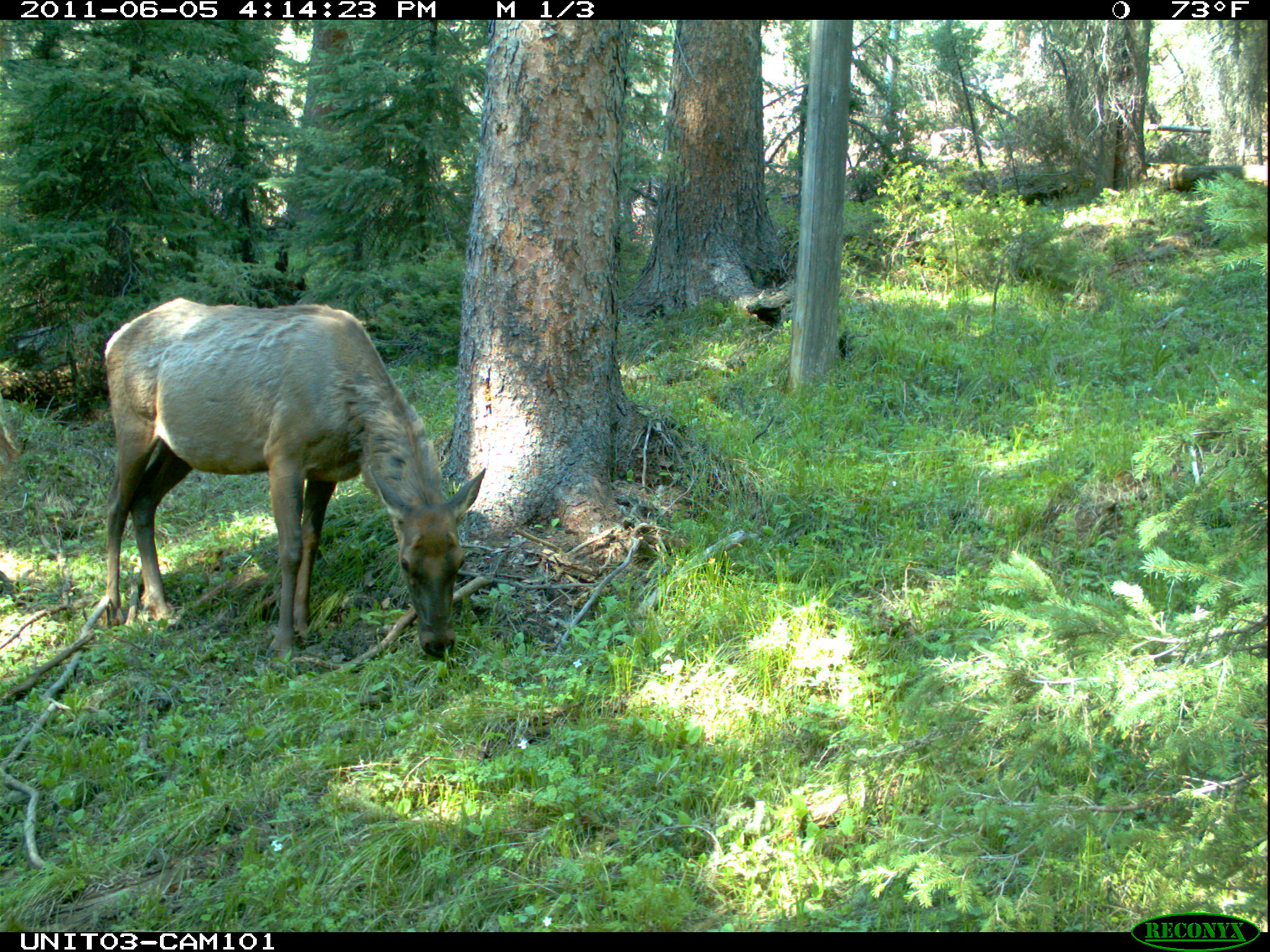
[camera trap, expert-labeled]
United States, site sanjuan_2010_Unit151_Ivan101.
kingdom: Animalia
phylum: Chordata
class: Mammalia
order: Artiodactyla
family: Cervidae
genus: Cervus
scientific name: Cervus elaphus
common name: red deer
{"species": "Cervus elaphus (red deer)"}